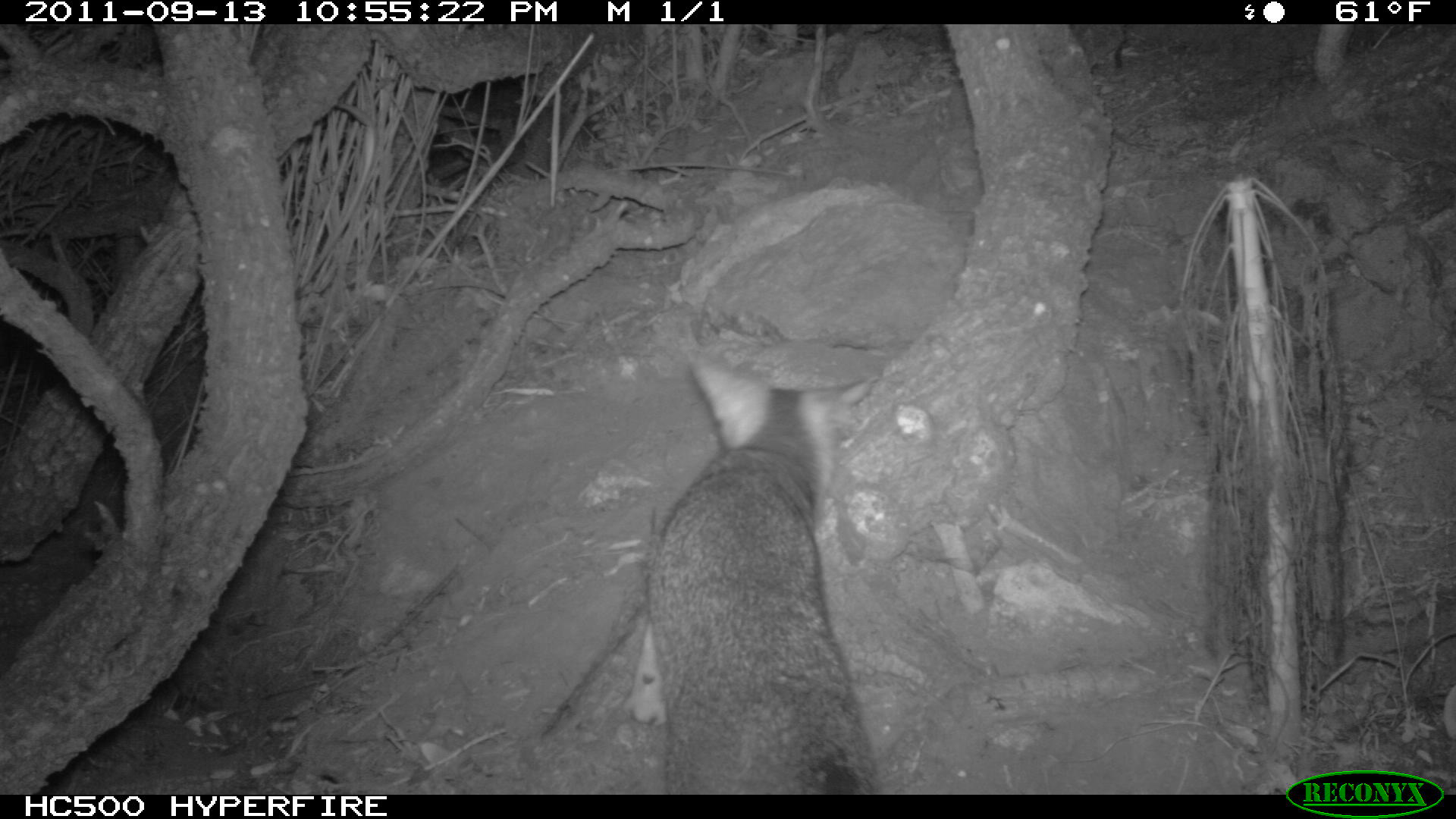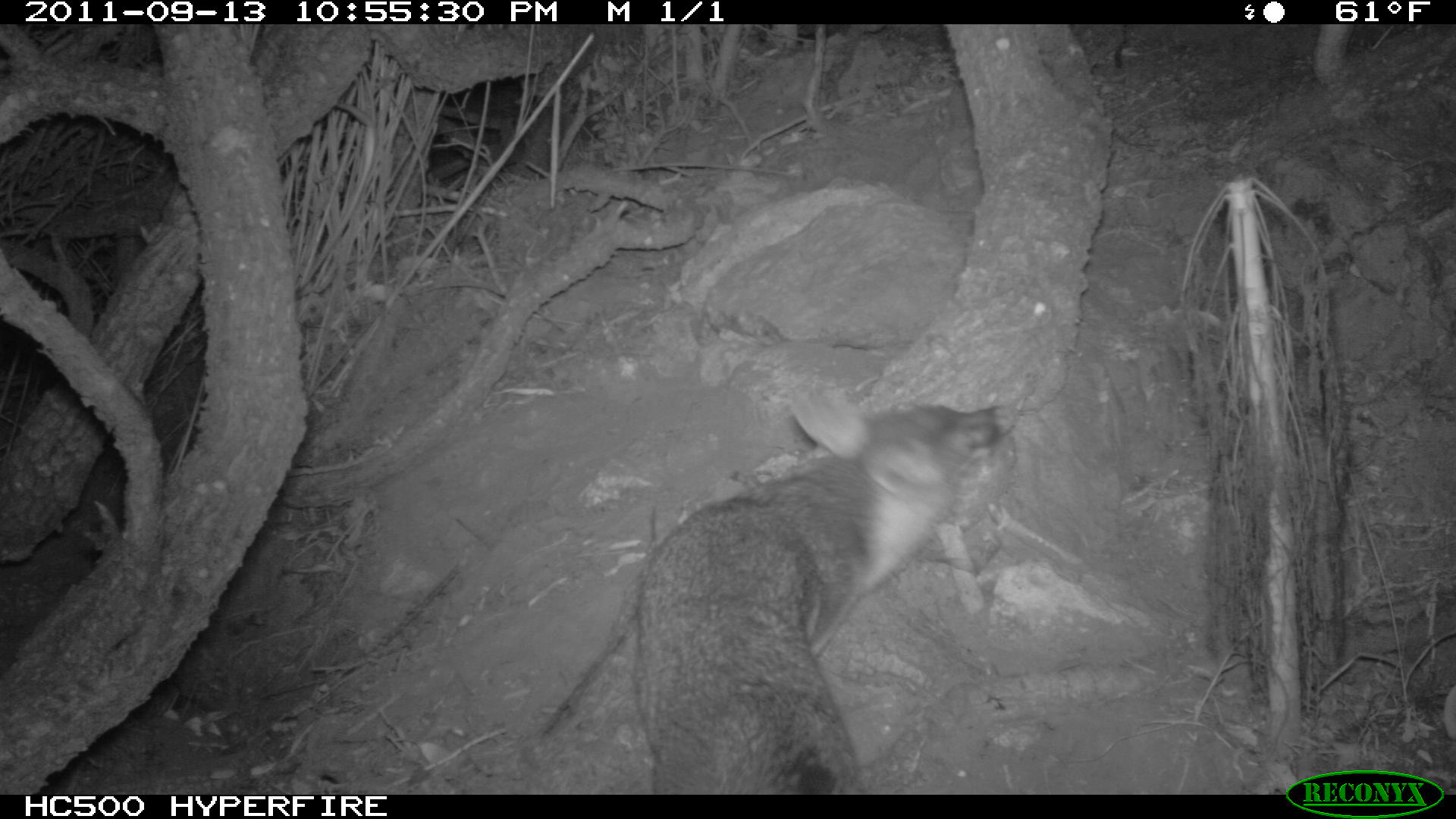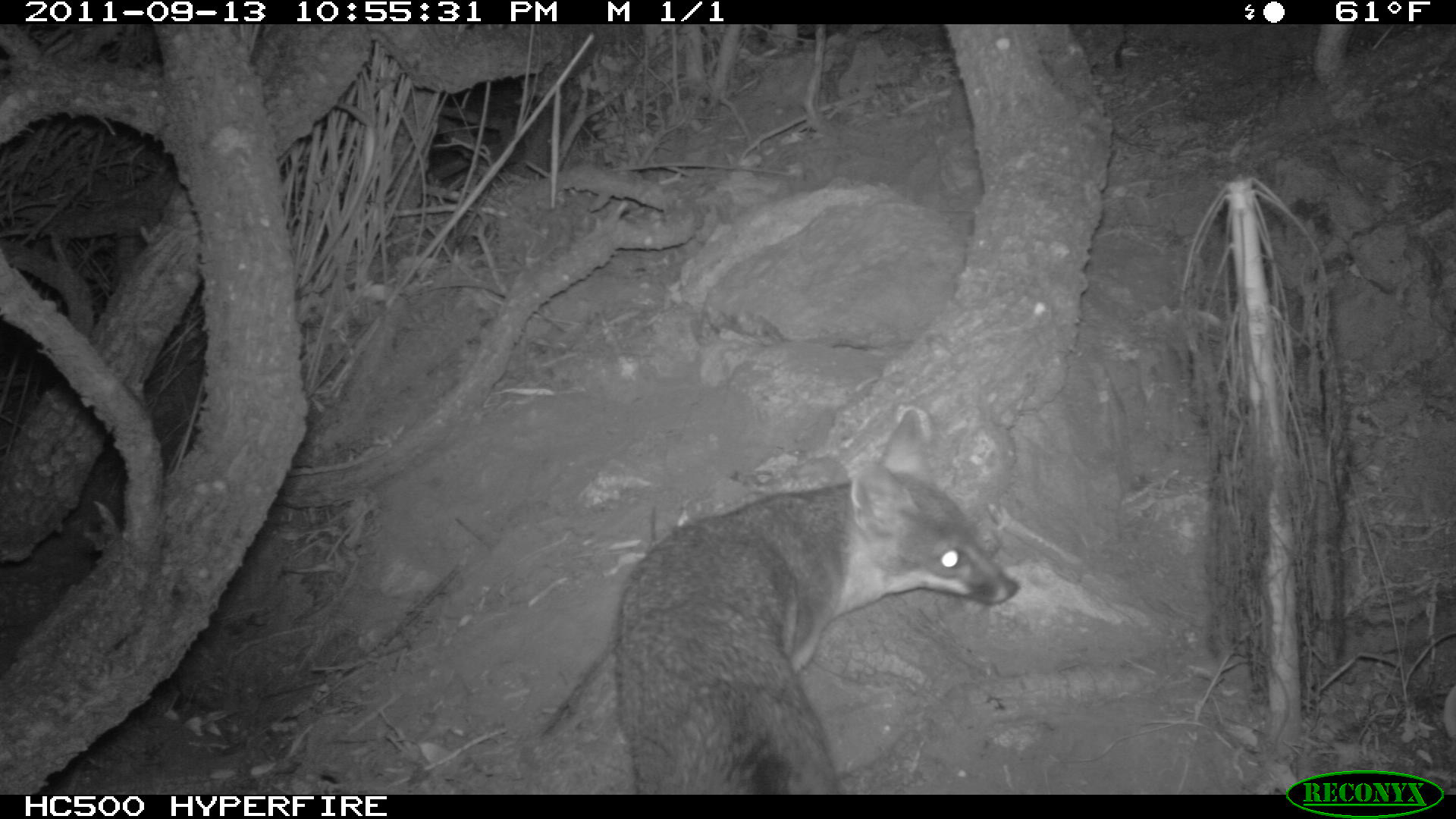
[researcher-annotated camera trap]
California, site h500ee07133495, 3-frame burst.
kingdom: Animalia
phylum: Chordata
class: Mammalia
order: Carnivora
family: Canidae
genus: Urocyon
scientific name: Urocyon littoralis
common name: island fox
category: fox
Fox (island fox) (Urocyon littoralis).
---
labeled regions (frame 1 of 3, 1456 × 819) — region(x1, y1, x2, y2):
fox: region(620, 351, 875, 795)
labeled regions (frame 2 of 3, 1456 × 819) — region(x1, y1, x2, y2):
fox: region(633, 376, 1031, 795)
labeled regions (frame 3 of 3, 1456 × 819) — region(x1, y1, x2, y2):
fox: region(613, 408, 1021, 794)